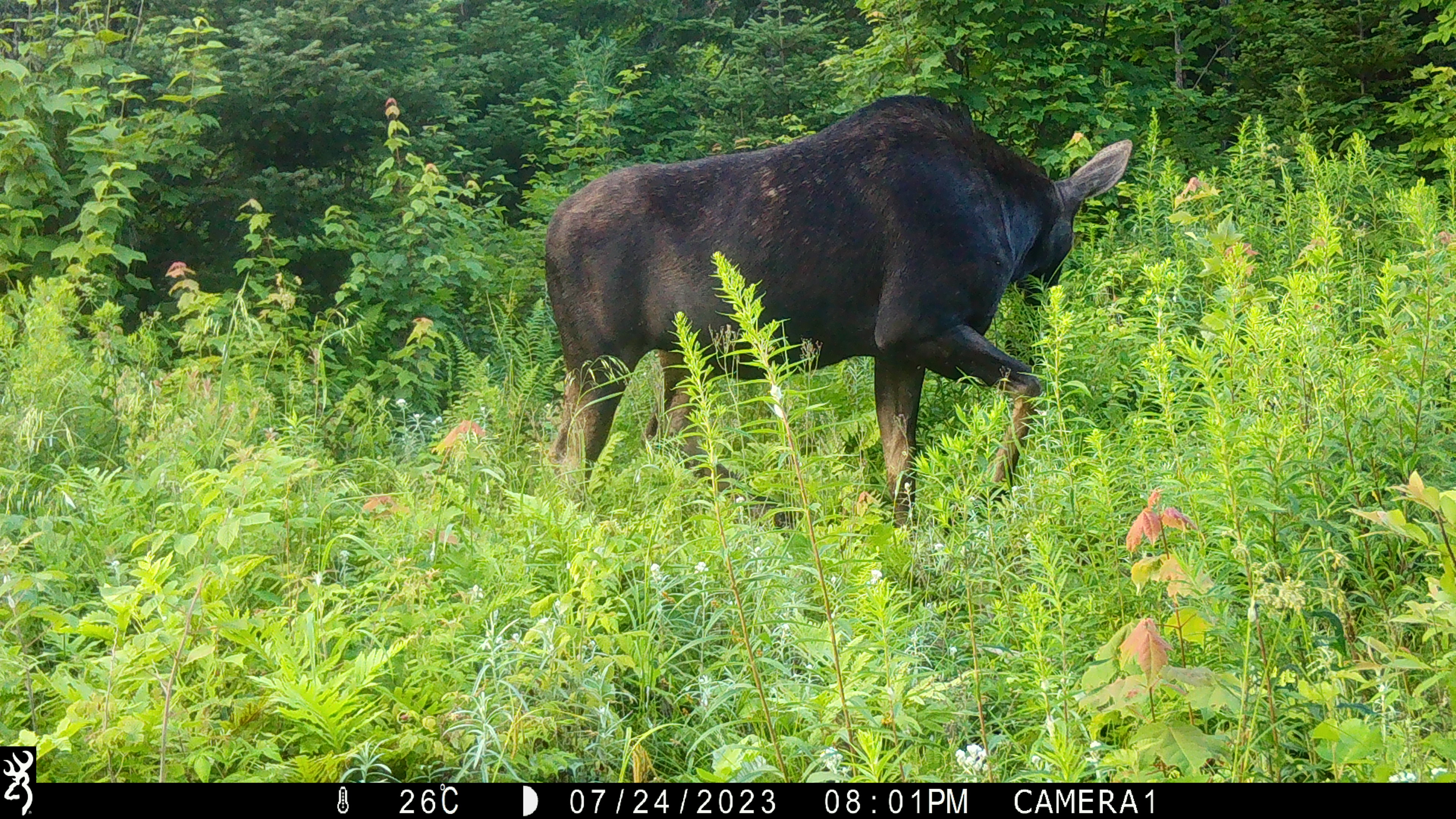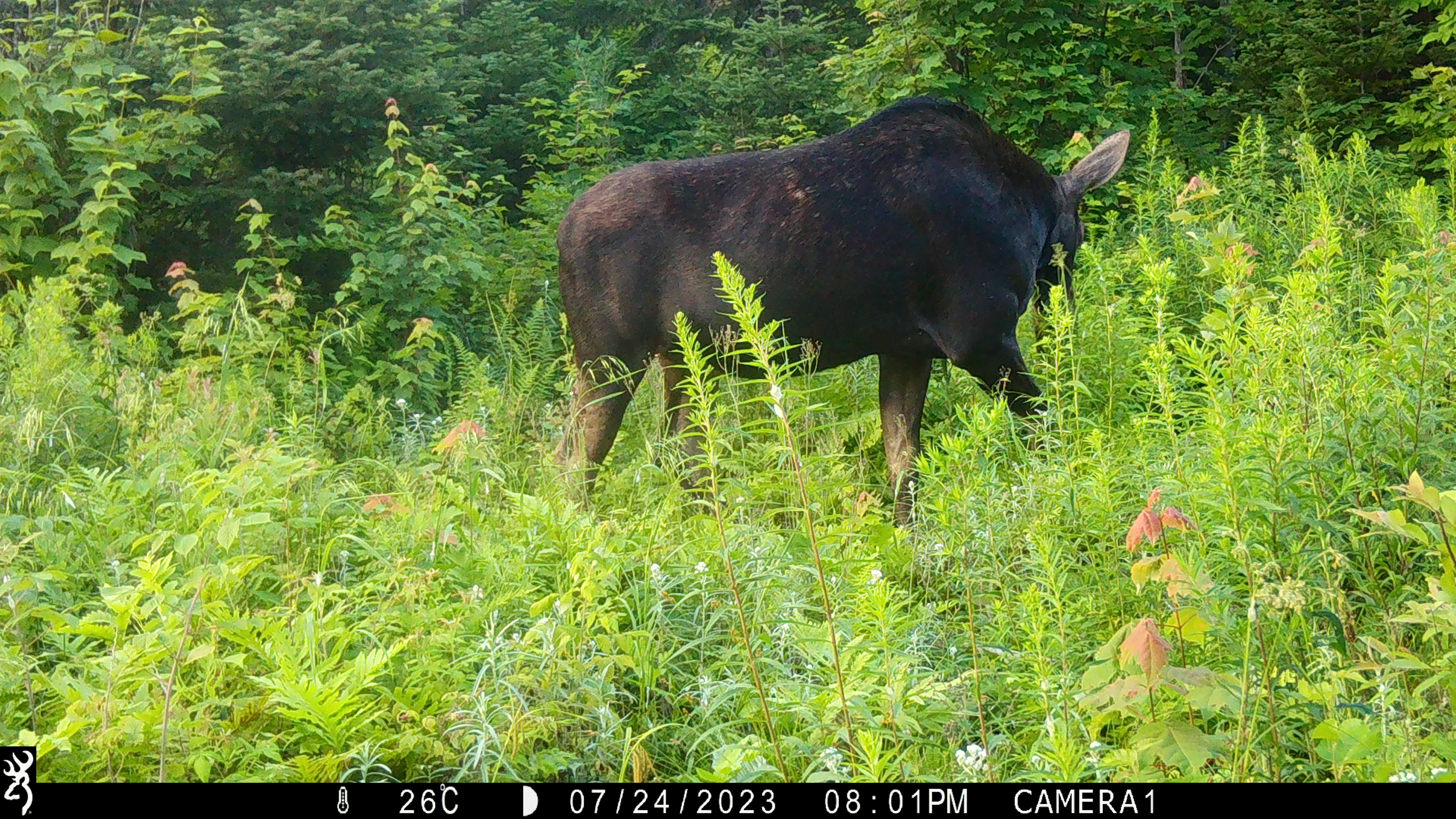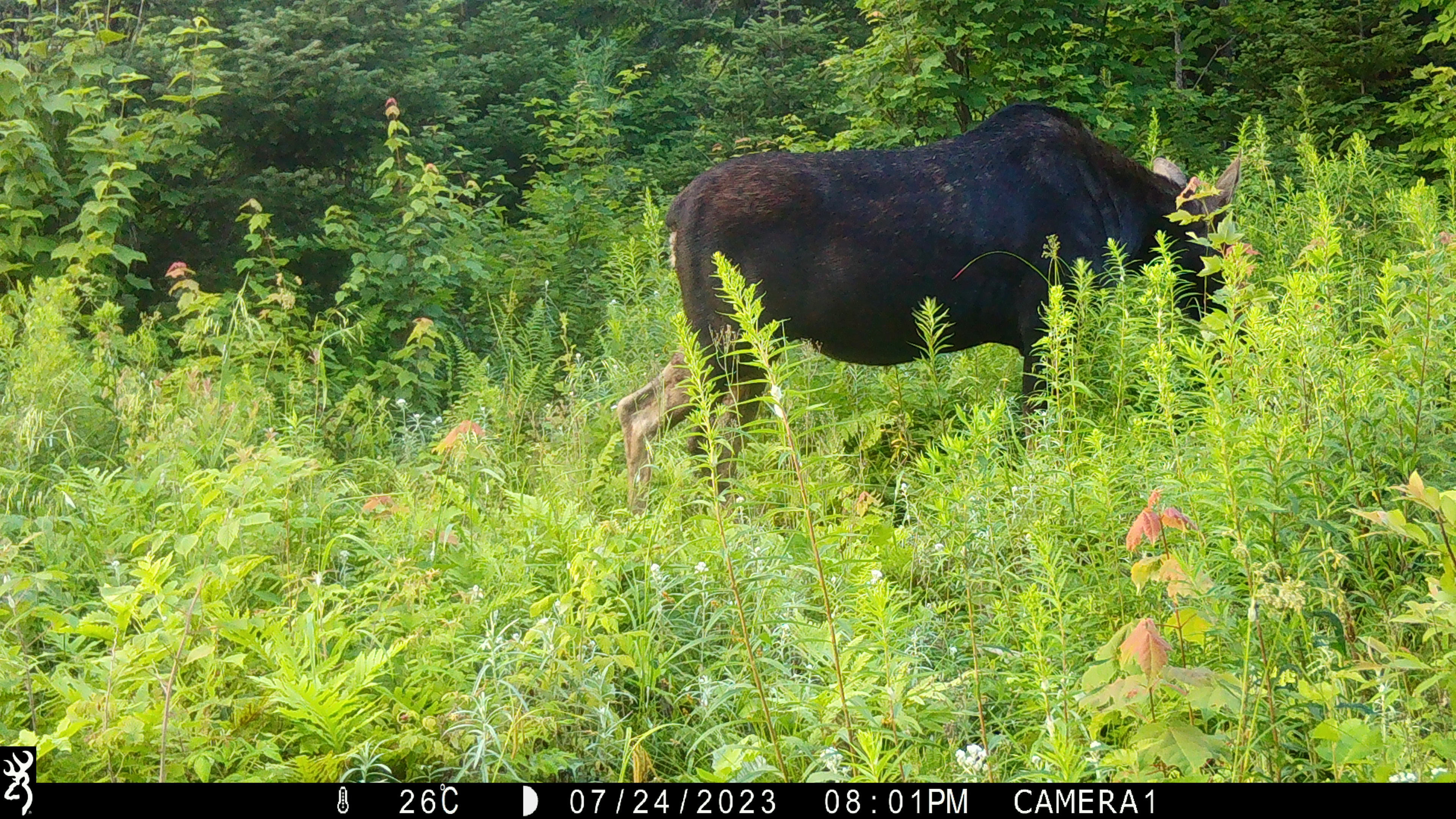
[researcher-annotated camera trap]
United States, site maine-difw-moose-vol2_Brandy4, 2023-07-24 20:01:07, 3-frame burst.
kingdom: Animalia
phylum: Chordata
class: Mammalia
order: Artiodactyla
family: Cervidae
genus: Alces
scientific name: Alces alces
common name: moose